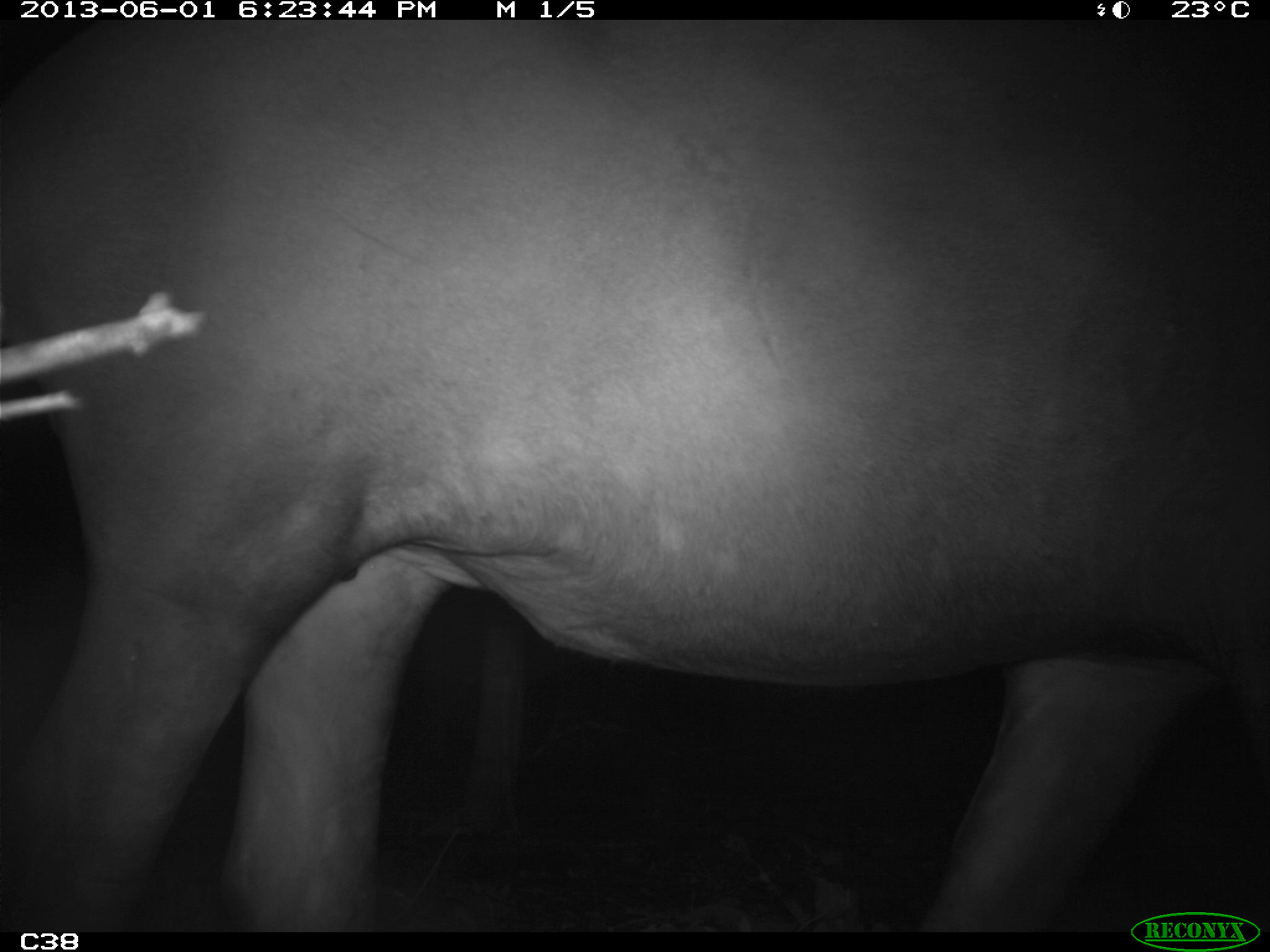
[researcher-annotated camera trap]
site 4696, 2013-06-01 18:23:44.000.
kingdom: Animalia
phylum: Chordata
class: Mammalia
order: Perissodactyla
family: Tapiridae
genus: Tapirus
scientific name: Tapirus terrestris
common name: south american tapir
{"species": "Tapirus terrestris (south american tapir)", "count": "1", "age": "adult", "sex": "male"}